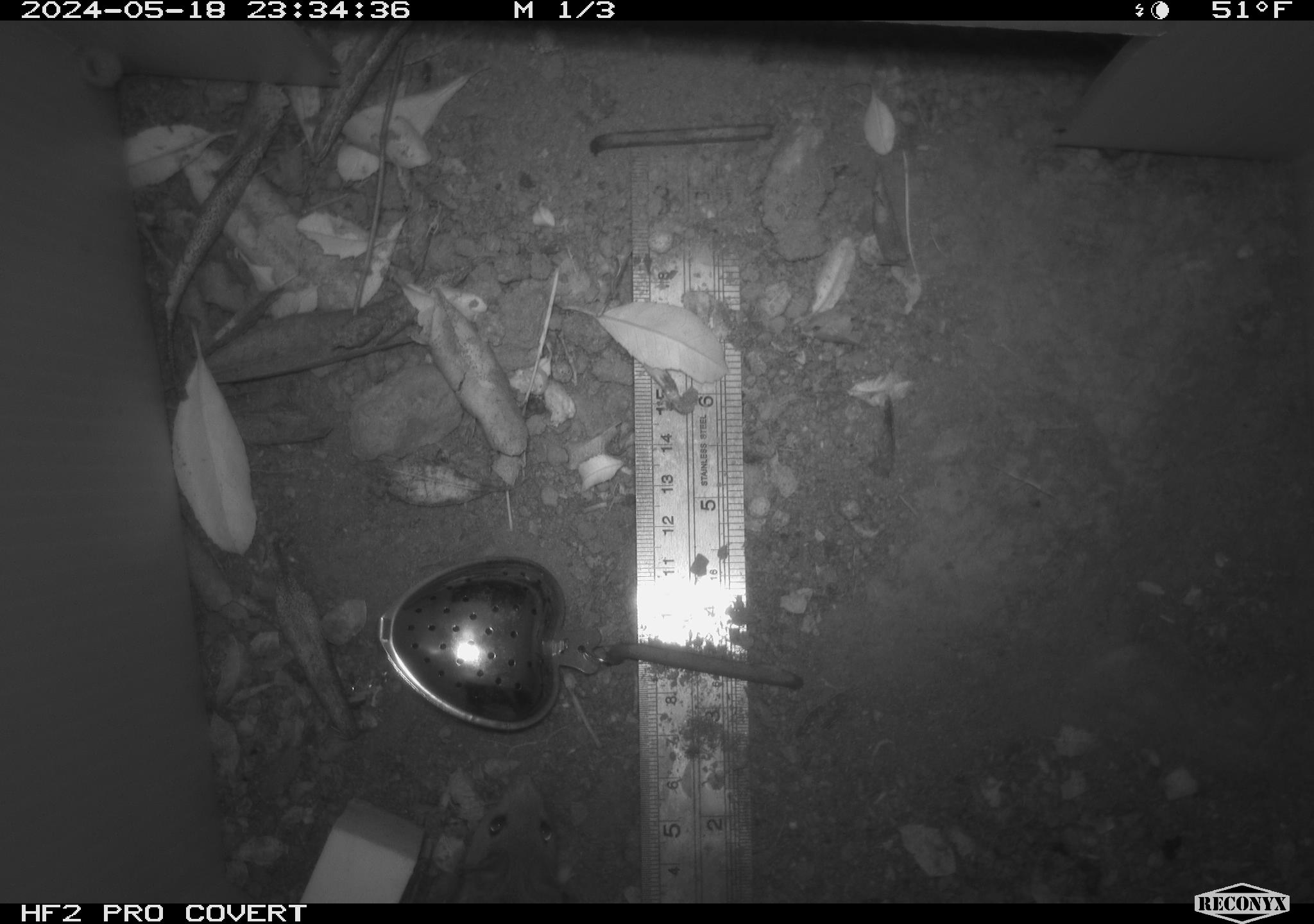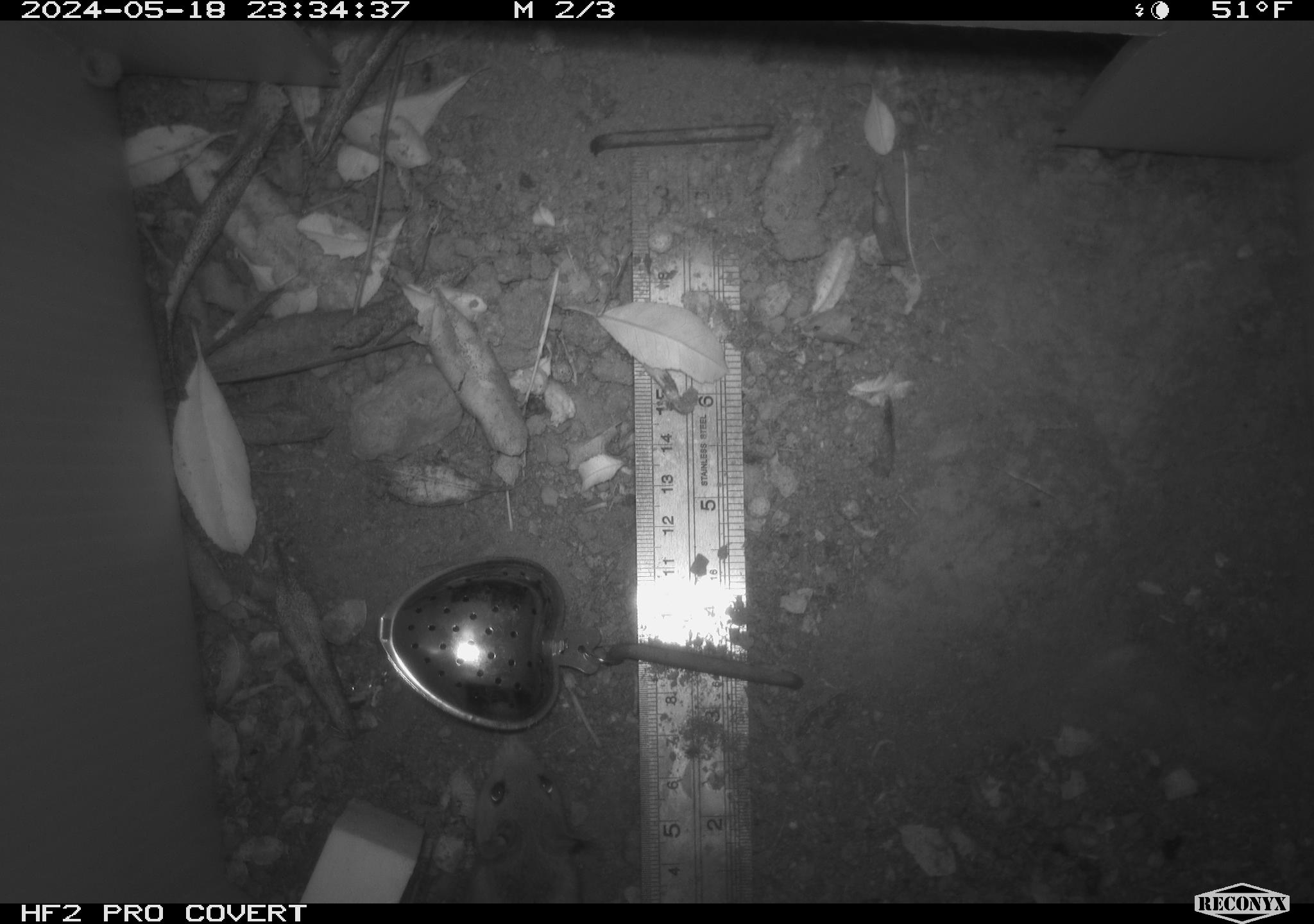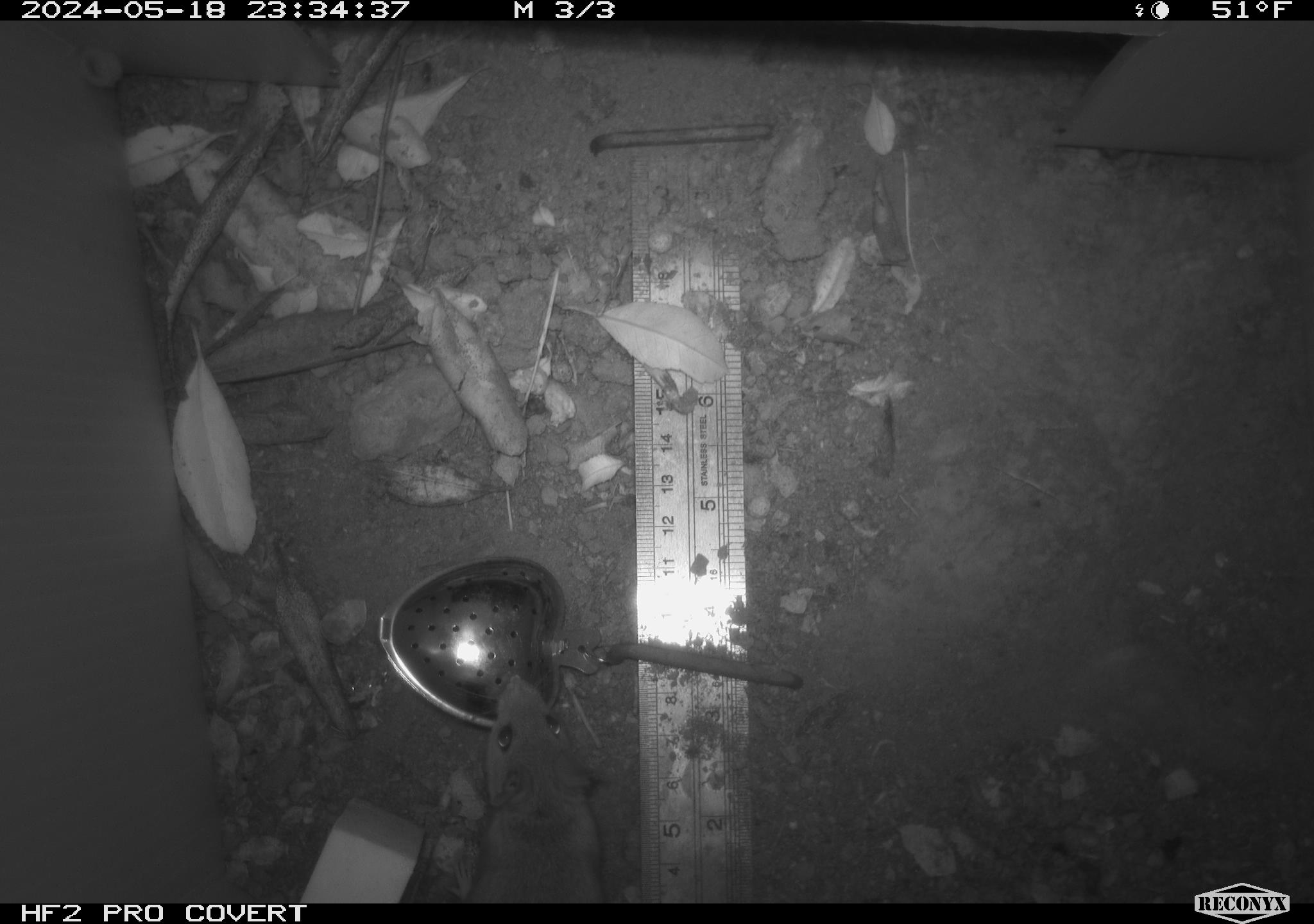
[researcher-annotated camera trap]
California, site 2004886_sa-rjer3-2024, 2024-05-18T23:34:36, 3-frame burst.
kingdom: Animalia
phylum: Chordata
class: Mammalia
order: Rodentia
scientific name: Rodentia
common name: mouse species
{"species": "mouse species (Rodentia)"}